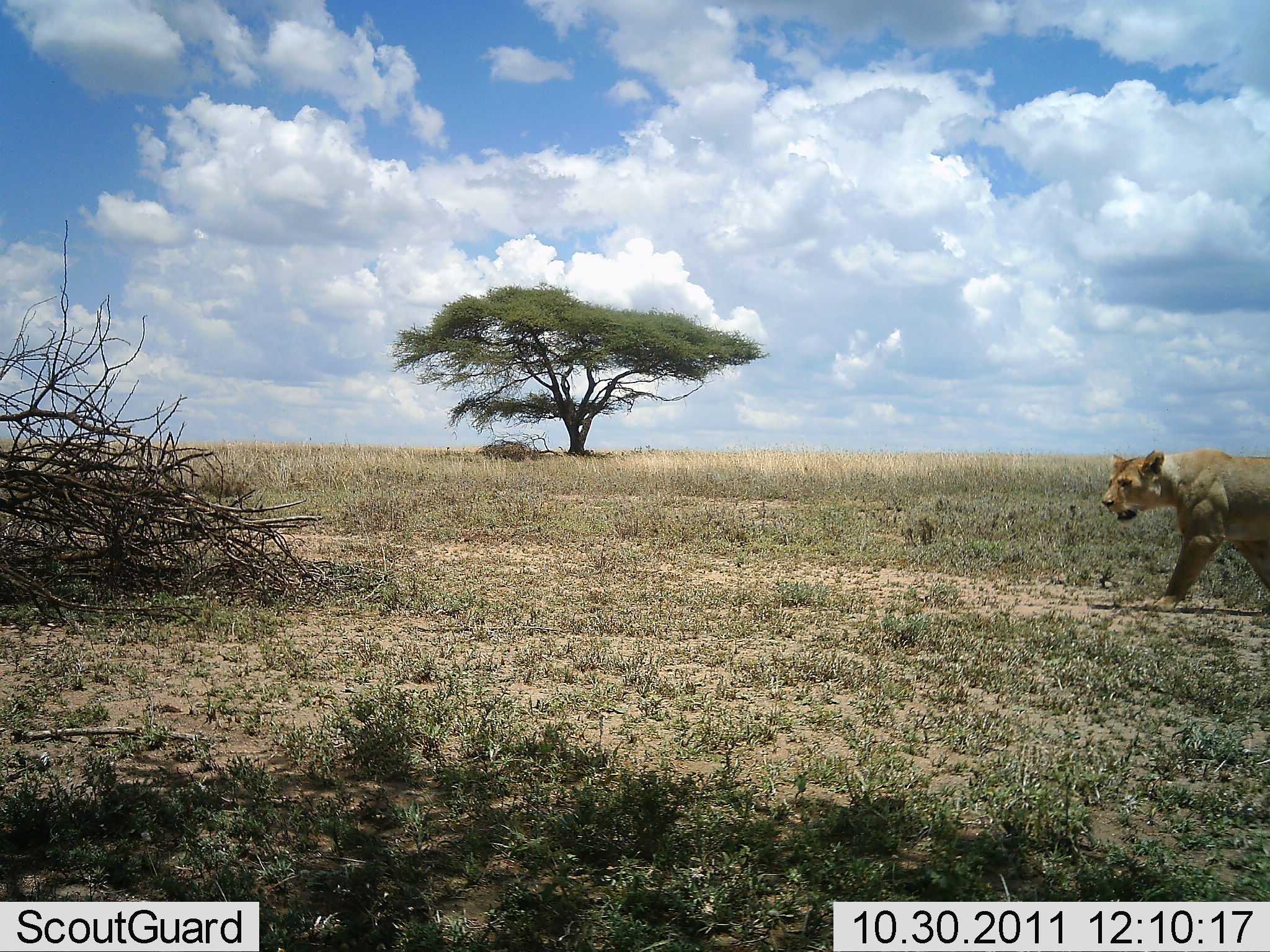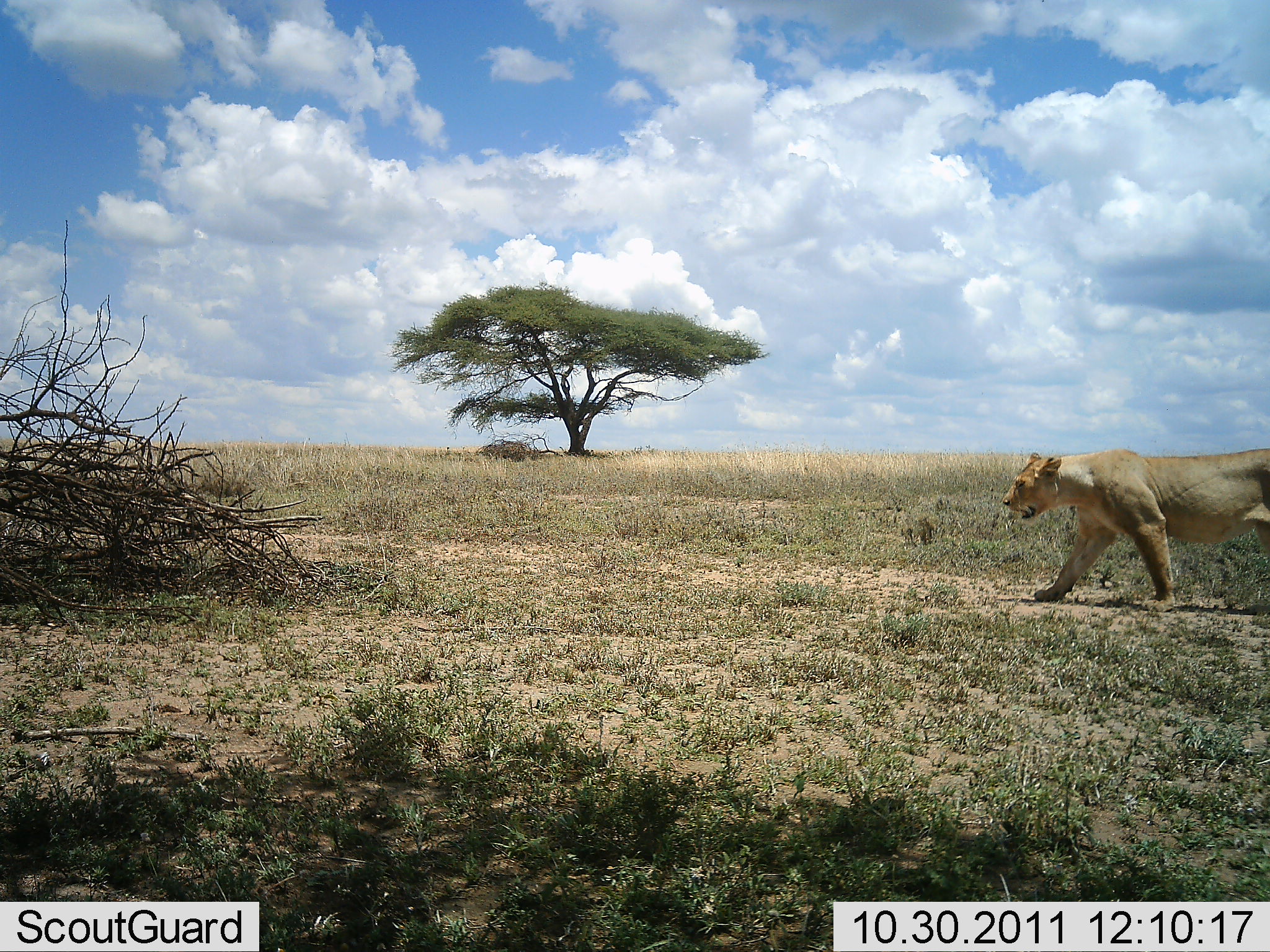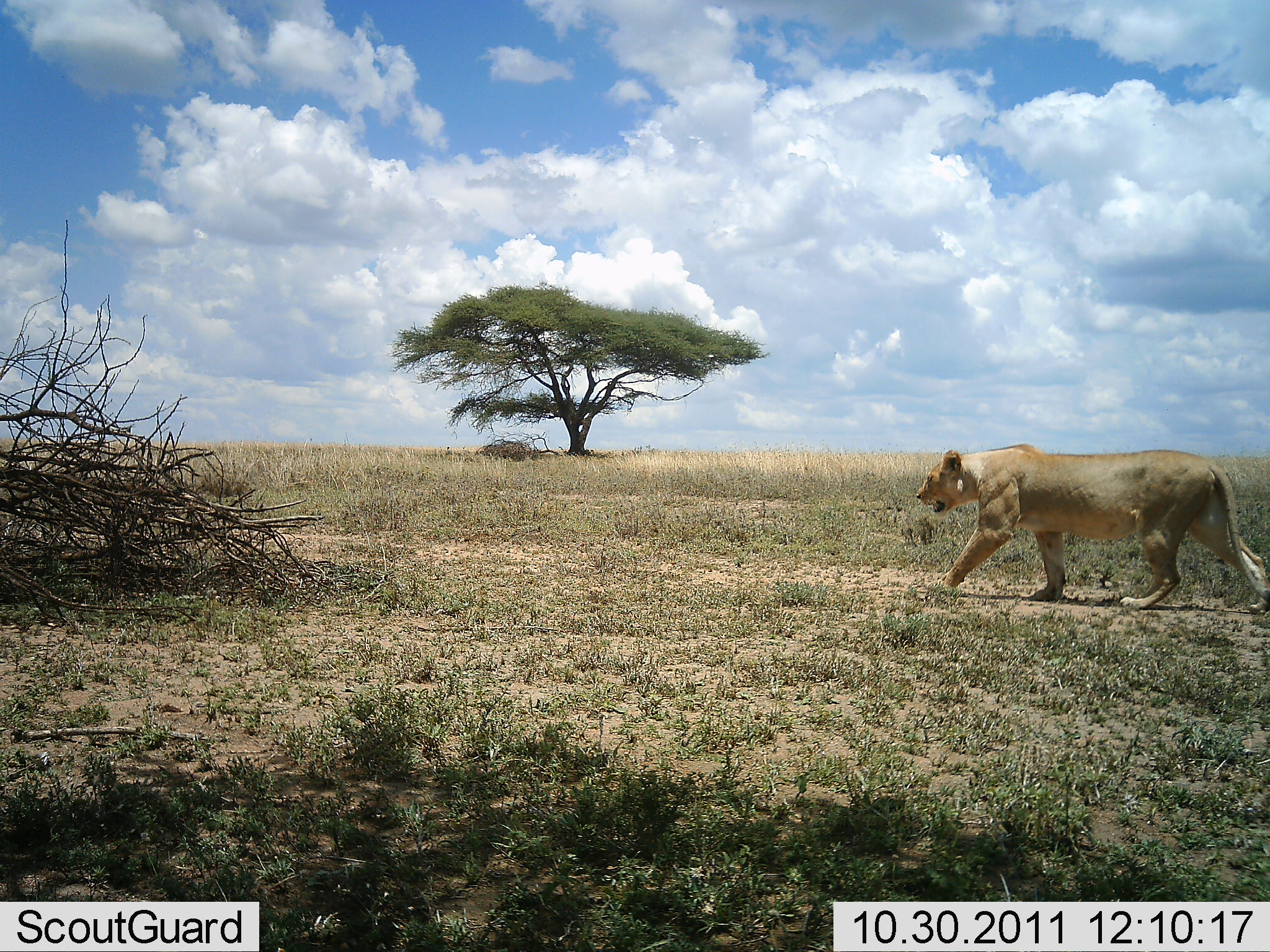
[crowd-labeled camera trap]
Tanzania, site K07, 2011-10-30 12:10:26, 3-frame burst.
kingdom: Animalia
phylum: Chordata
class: Mammalia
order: Carnivora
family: Felidae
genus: Panthera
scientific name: Panthera leo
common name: lion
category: lionfemale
Lionfemale (lion) (Panthera leo), count 1. Behavior (volunteer vote fractions): standing 8%, resting 0%, moving 100%, interacting 0%. Young present (vote fraction): 0%. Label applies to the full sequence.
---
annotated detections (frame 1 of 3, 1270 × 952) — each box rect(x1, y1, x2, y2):
animal: rect(1102, 448, 1270, 614)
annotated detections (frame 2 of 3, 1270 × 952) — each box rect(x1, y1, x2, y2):
animal: rect(1002, 450, 1270, 611)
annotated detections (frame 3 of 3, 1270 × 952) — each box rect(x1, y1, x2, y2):
animal: rect(913, 443, 1270, 616)